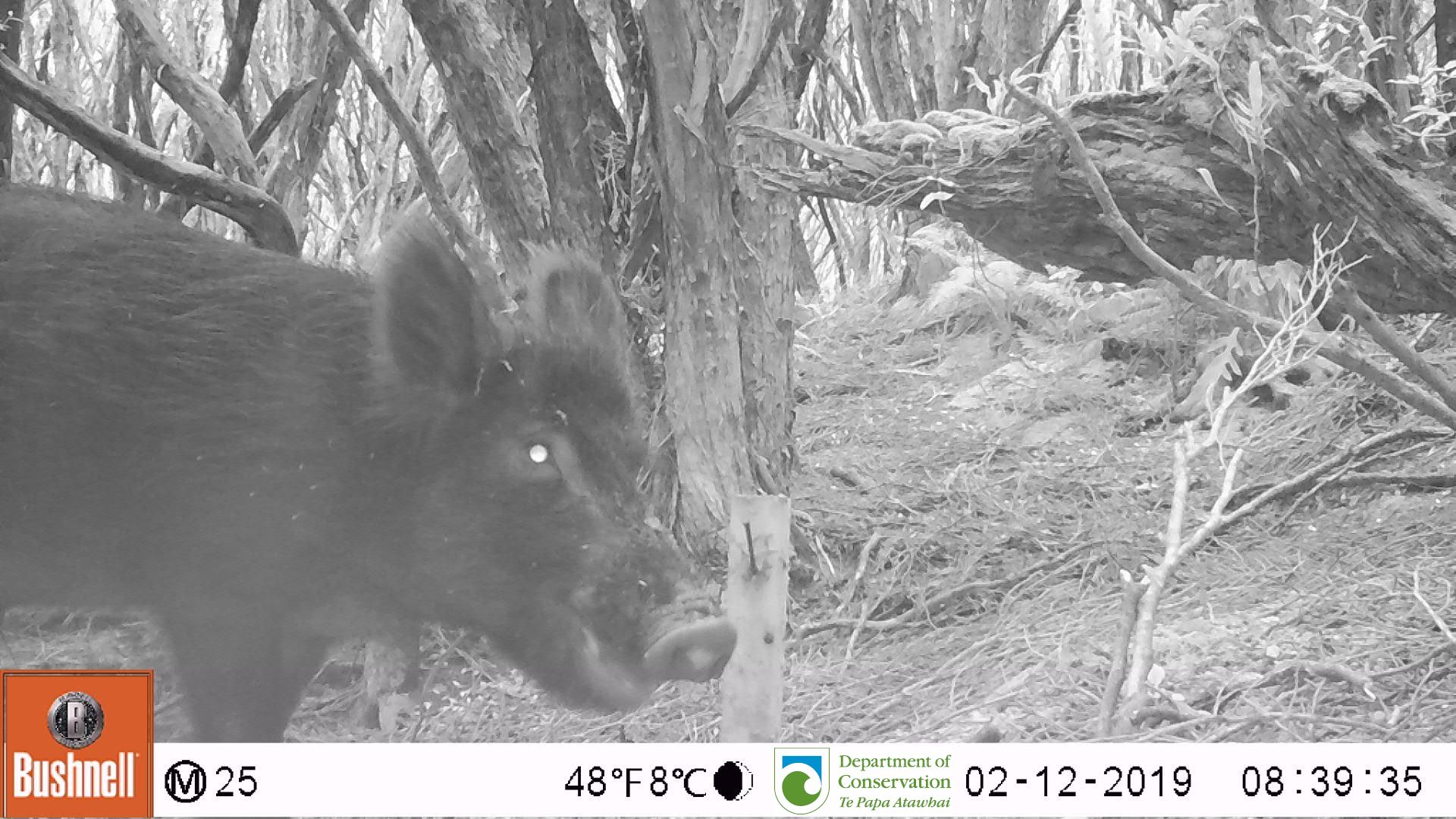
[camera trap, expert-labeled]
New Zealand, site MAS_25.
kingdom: Animalia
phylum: Chordata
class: Mammalia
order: Artiodactyla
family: Suidae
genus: Sus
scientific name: Sus scrofa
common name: pig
Pig (Sus scrofa).